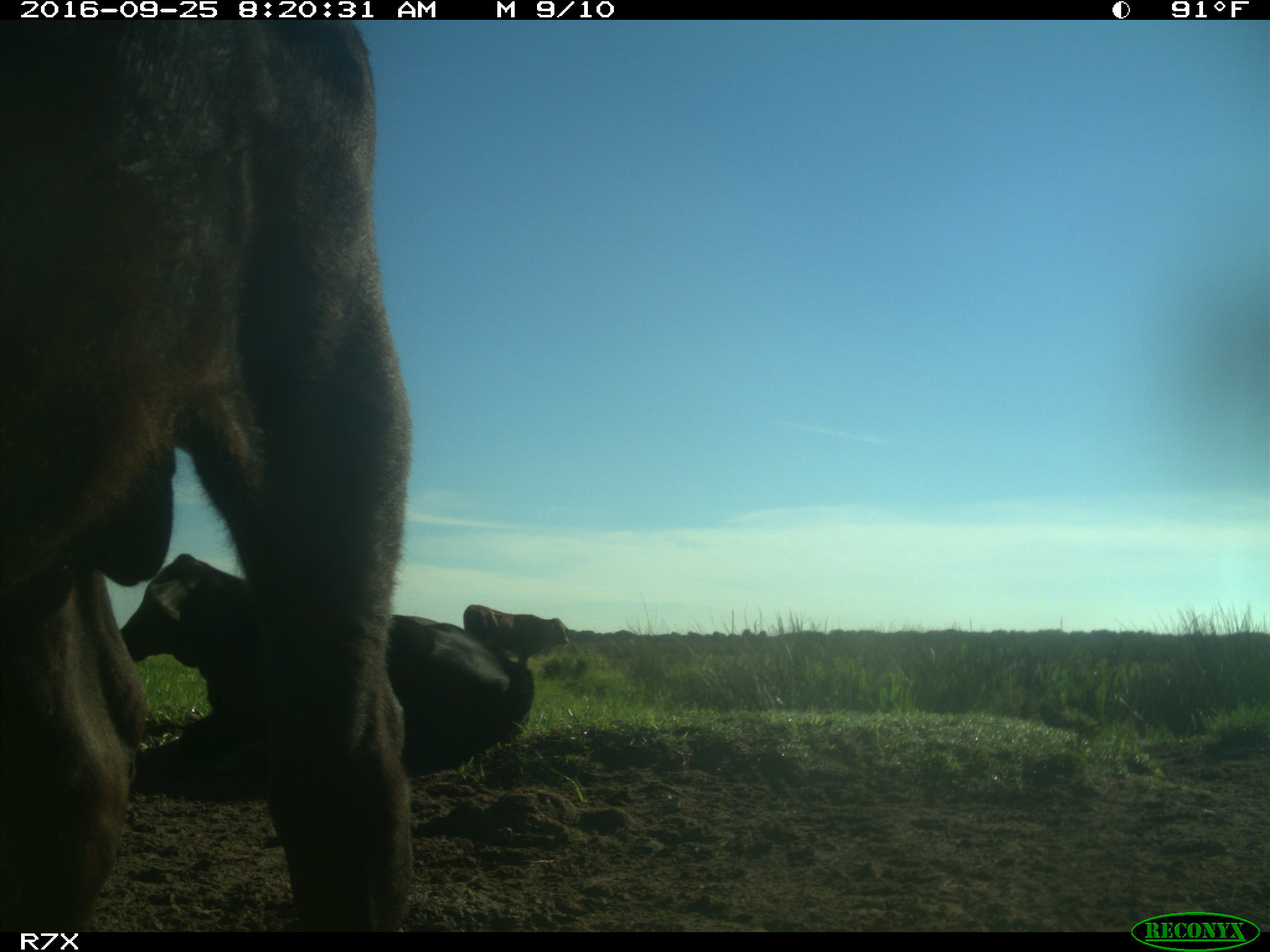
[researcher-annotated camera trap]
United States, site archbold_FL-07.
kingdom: Animalia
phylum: Chordata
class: Mammalia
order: Artiodactyla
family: Bovidae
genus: Bos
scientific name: Bos taurus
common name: domestic cow